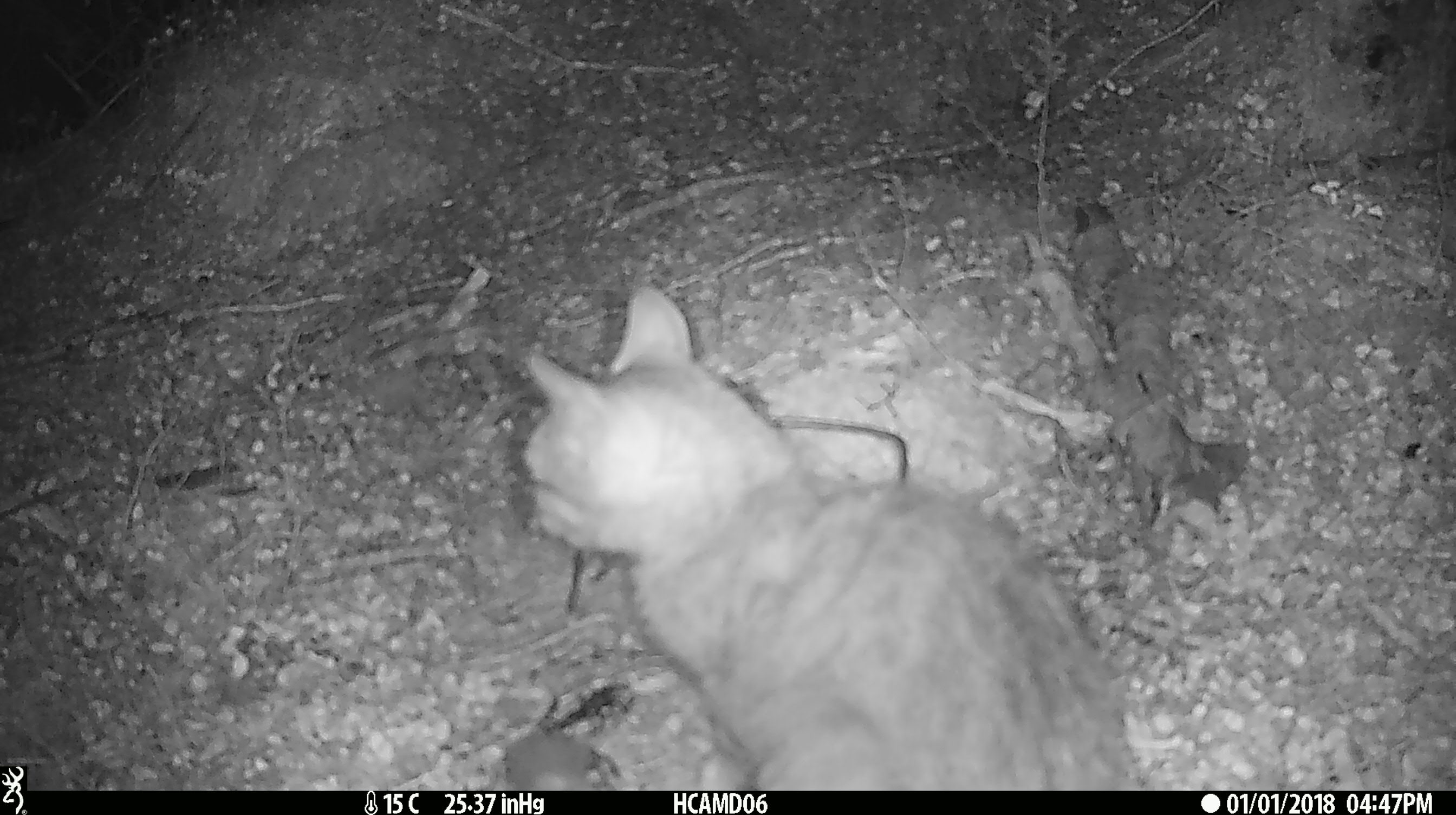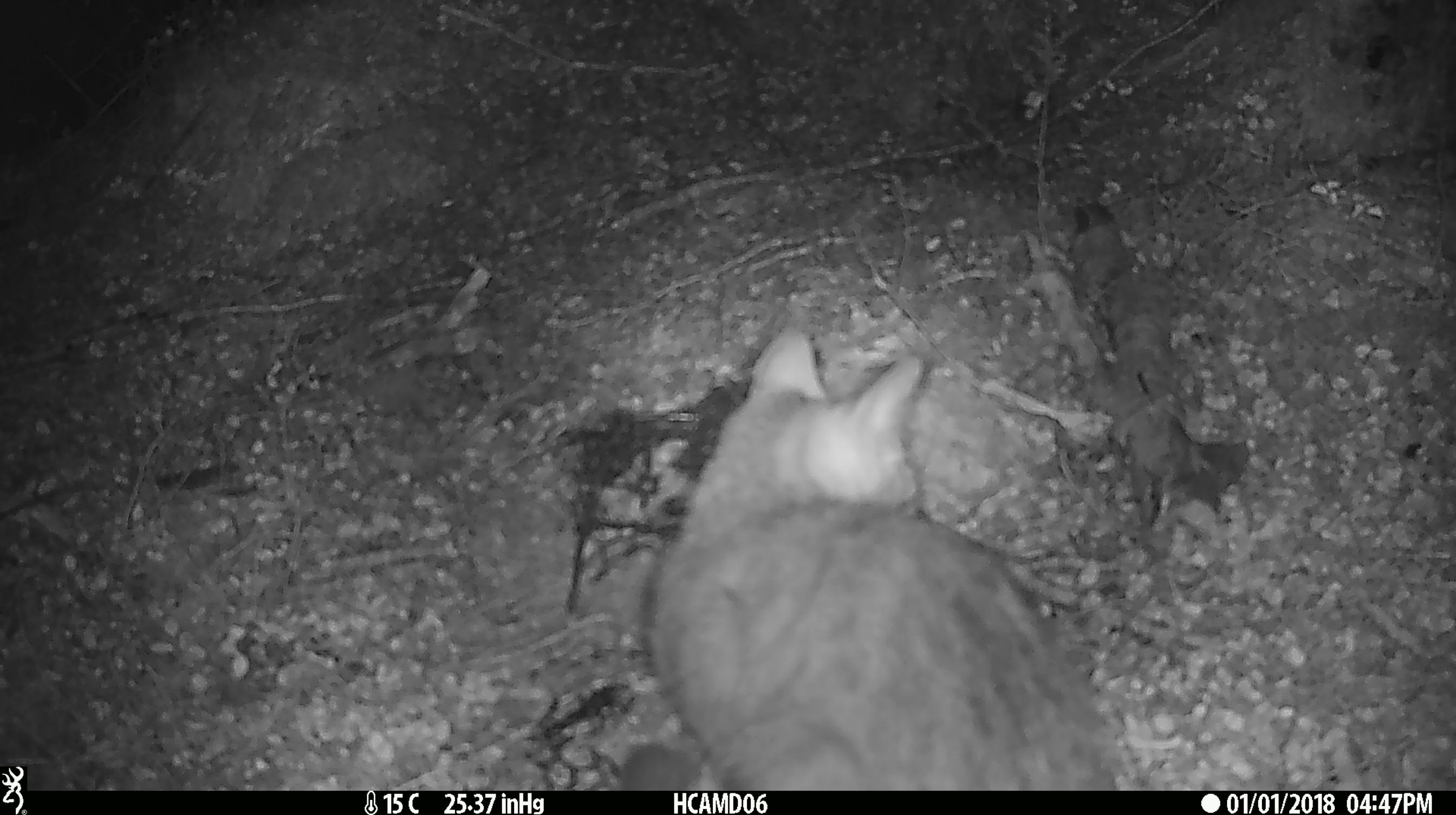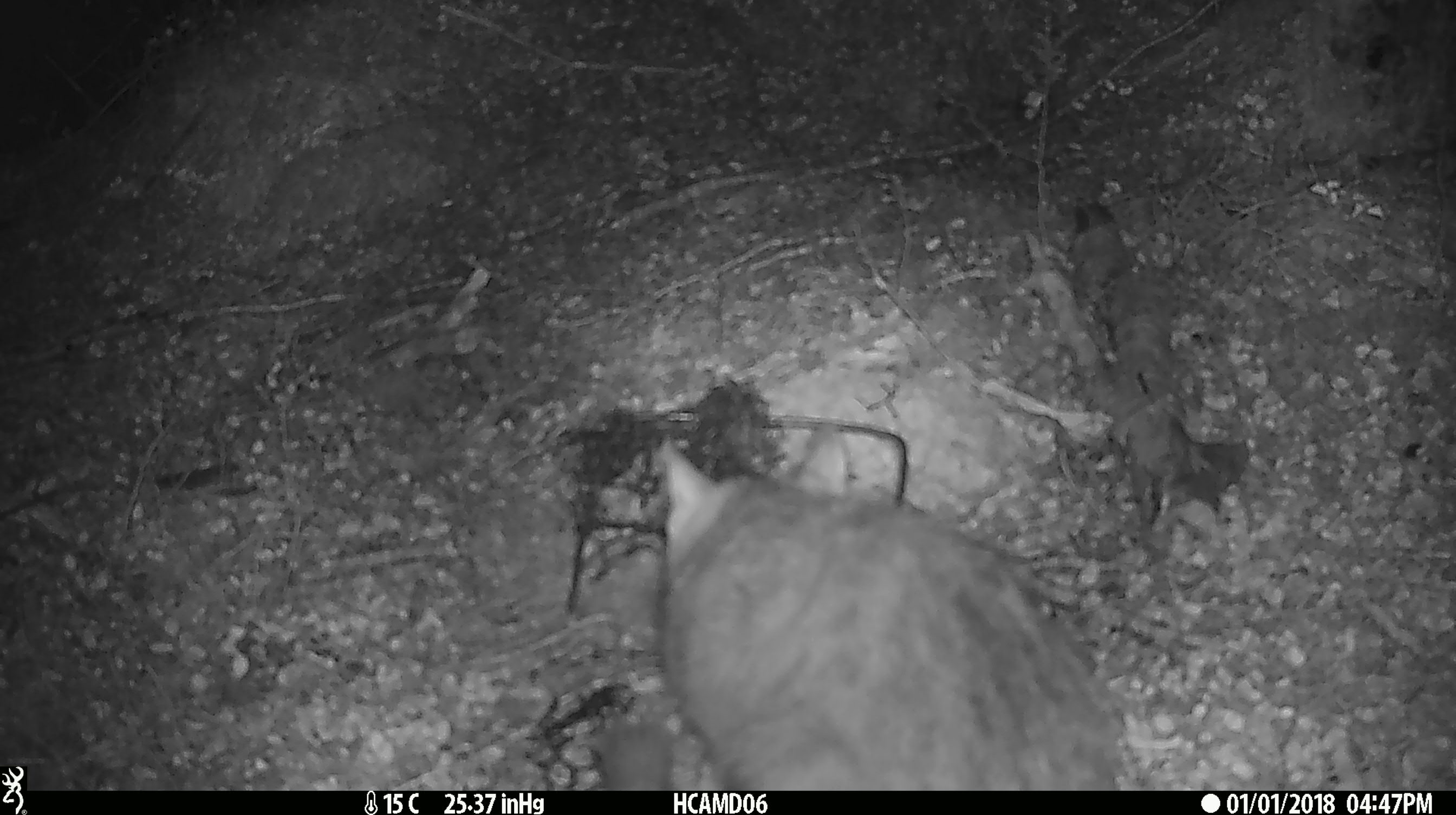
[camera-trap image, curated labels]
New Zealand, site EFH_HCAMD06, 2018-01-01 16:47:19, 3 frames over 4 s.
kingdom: Animalia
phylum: Chordata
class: Mammalia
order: Carnivora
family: Felidae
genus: Felis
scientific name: Felis catus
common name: domestic cat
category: cat